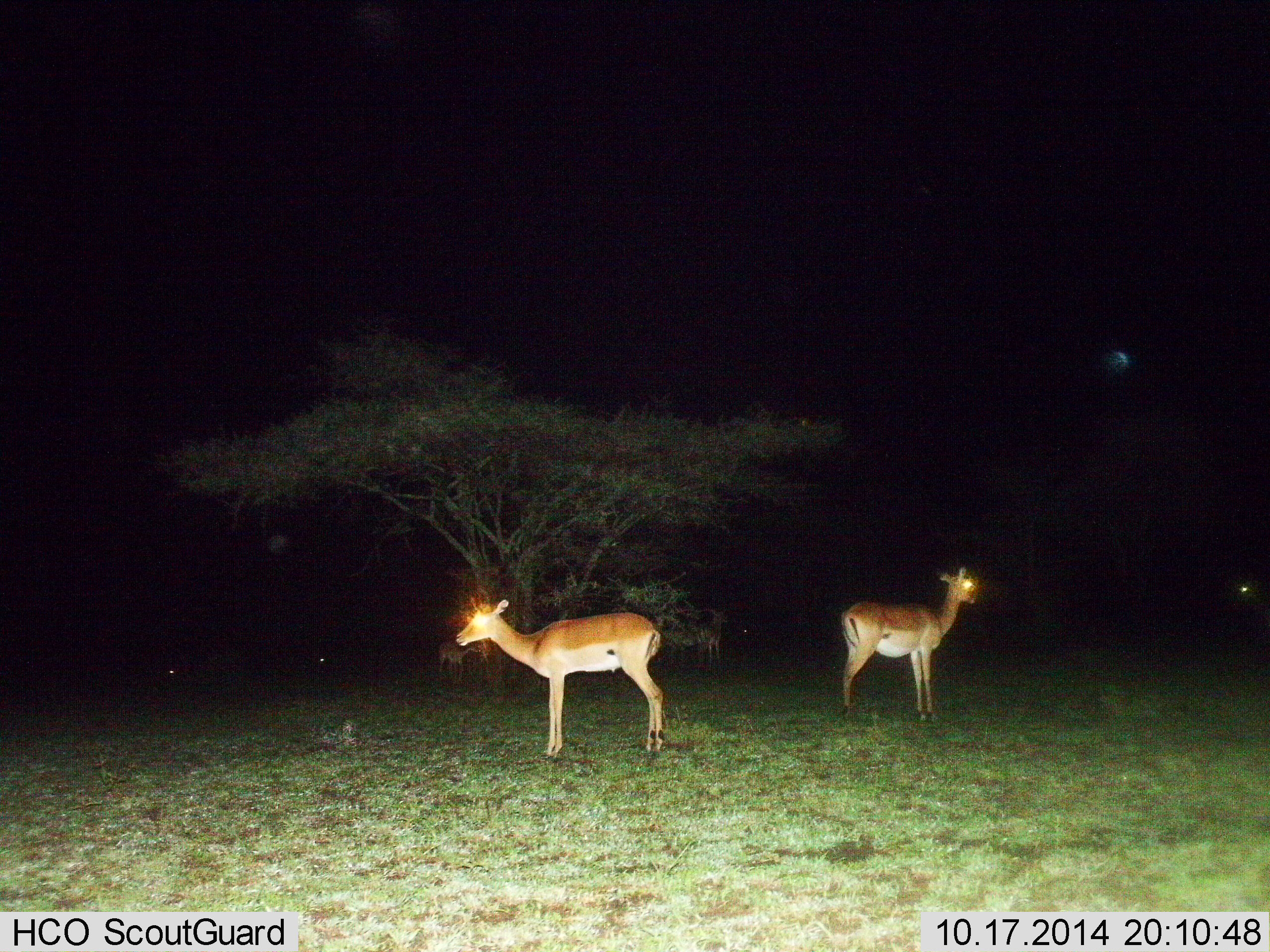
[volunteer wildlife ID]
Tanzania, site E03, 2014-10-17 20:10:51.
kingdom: Animalia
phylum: Chordata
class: Mammalia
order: Artiodactyla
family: Bovidae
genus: Aepyceros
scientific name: Aepyceros melampus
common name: impala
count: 4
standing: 100%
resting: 0%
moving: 0%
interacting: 0%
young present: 0%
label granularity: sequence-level